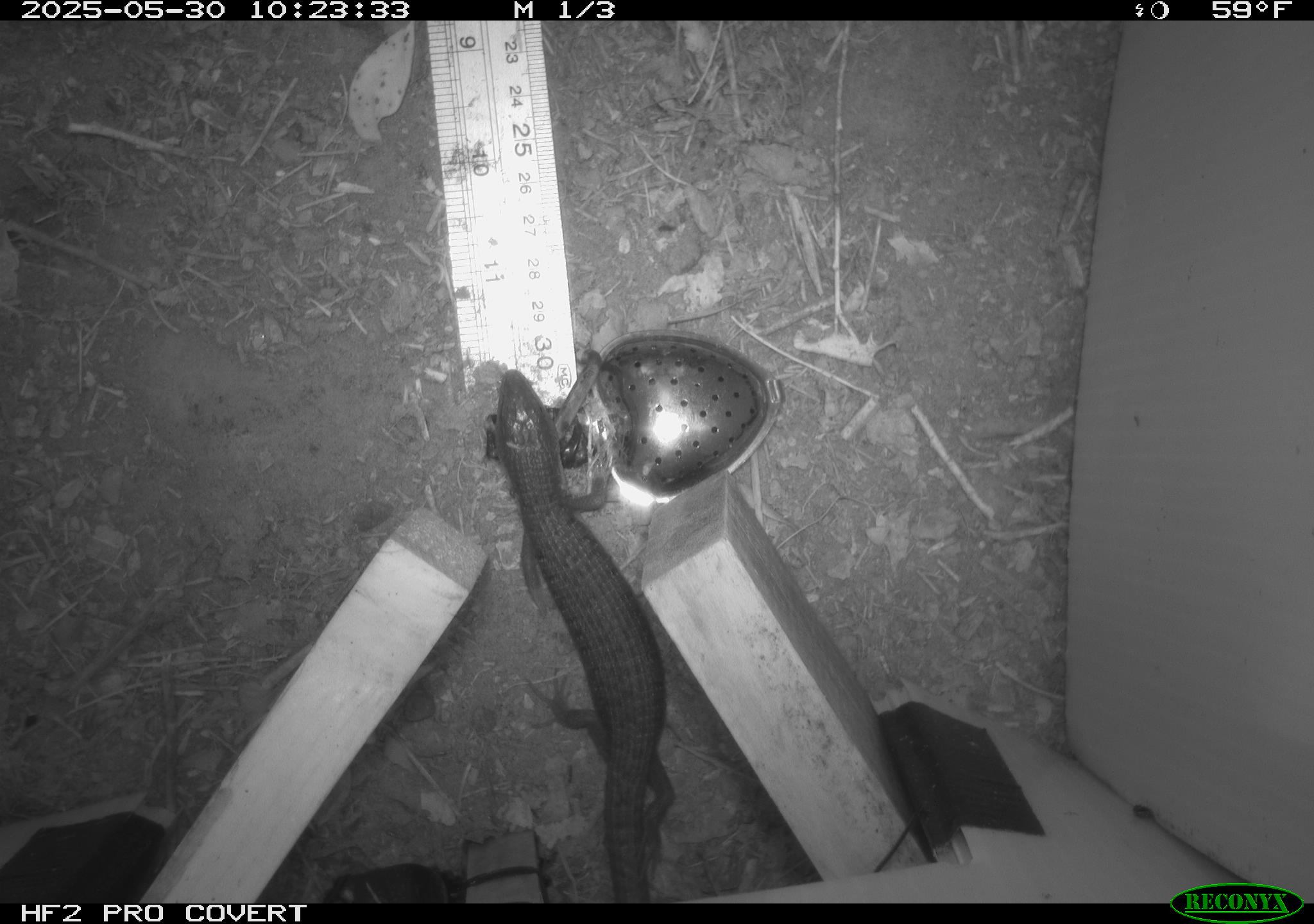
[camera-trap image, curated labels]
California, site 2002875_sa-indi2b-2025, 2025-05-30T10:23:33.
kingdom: Animalia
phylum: Chordata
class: Reptilia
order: Squamata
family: Anguidae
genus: Elgaria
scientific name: Elgaria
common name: alligator lizards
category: elgaria species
Elgaria species (alligator lizards) (Elgaria).